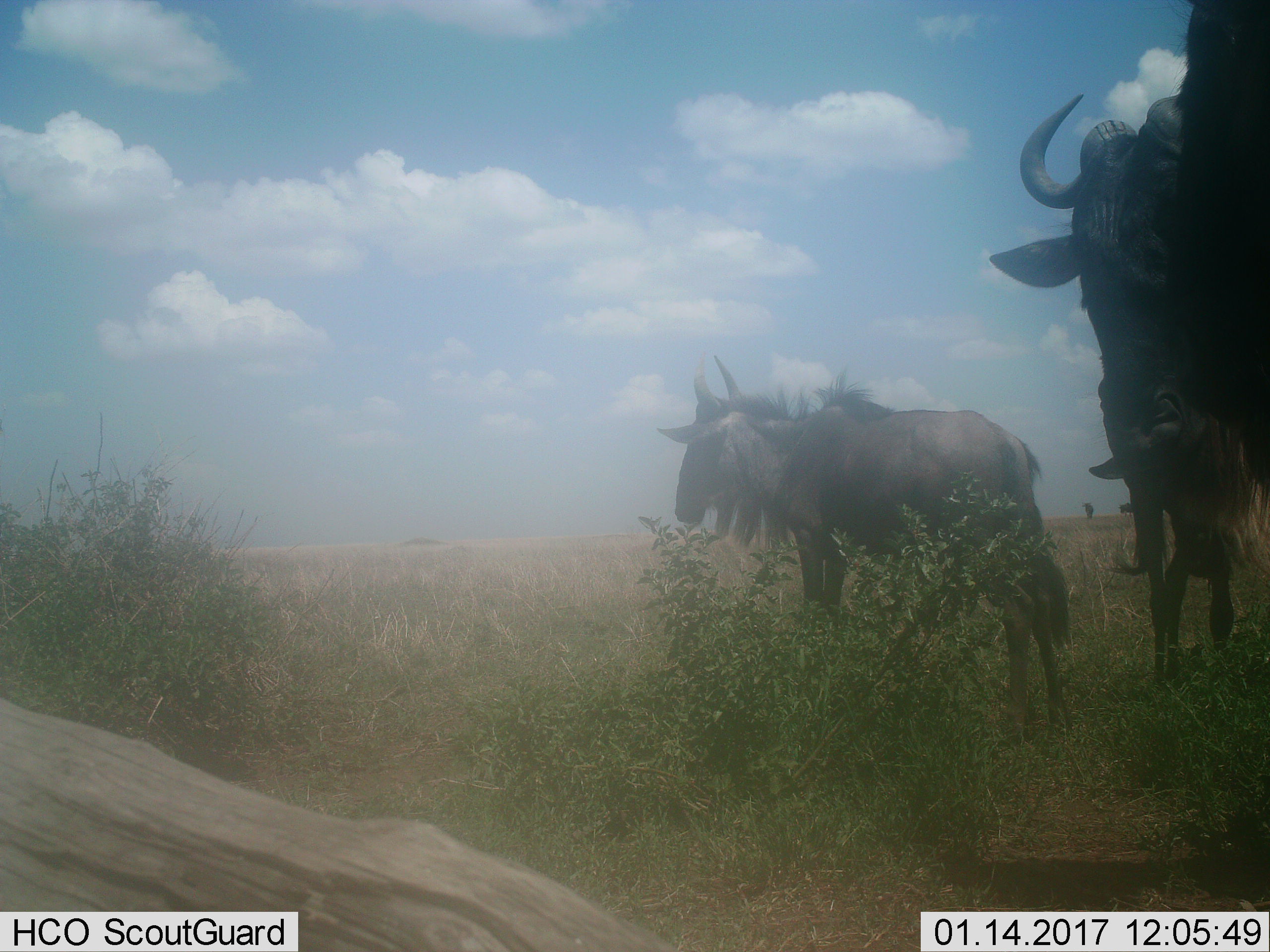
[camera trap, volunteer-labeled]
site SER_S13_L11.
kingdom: Animalia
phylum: Chordata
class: Mammalia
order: Artiodactyla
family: Bovidae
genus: Connochaetes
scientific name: Connochaetes taurinus taurinus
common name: blue wildebeest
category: wildebeestblue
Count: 4.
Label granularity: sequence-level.